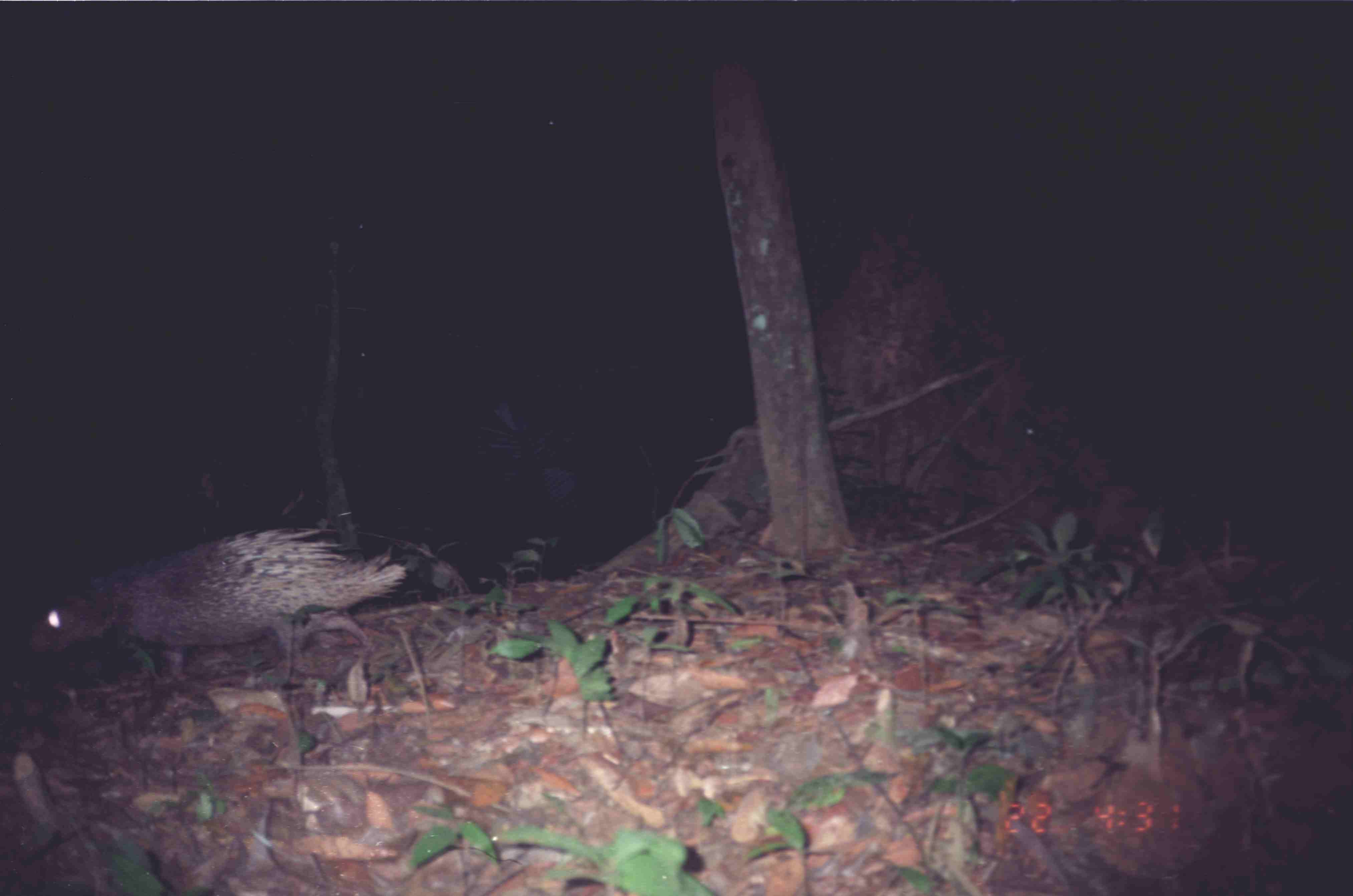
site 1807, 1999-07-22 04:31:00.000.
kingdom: Animalia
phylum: Chordata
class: Mammalia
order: Rodentia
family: Hystricidae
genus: Hystrix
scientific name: Hystrix brachyura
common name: east asian porcupine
Hystrix brachyura (east asian porcupine), count 1.